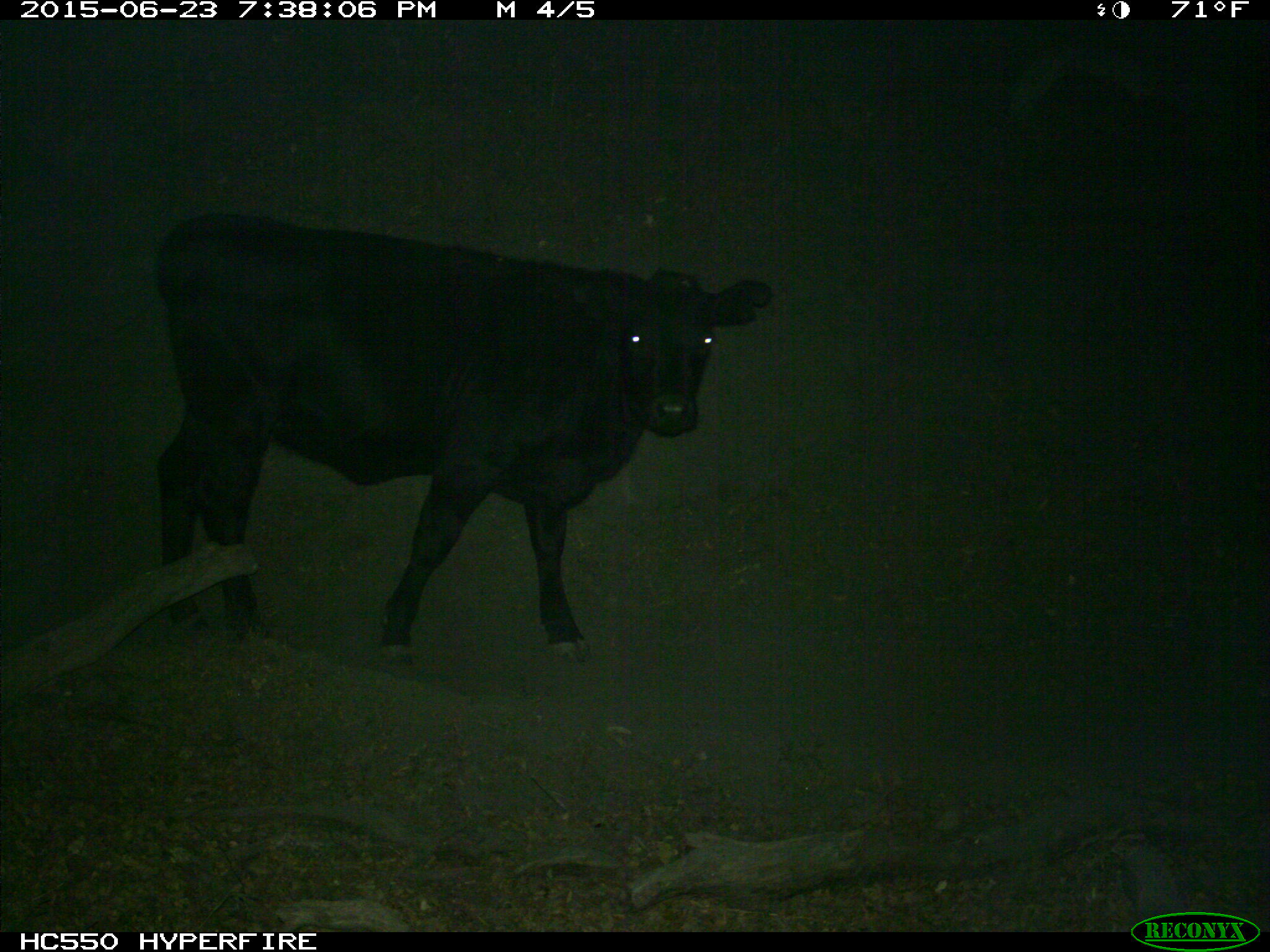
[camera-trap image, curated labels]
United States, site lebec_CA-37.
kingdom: Animalia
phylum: Chordata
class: Mammalia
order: Artiodactyla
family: Bovidae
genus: Bos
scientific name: Bos taurus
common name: domestic cow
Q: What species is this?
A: Bos taurus (domestic cow).